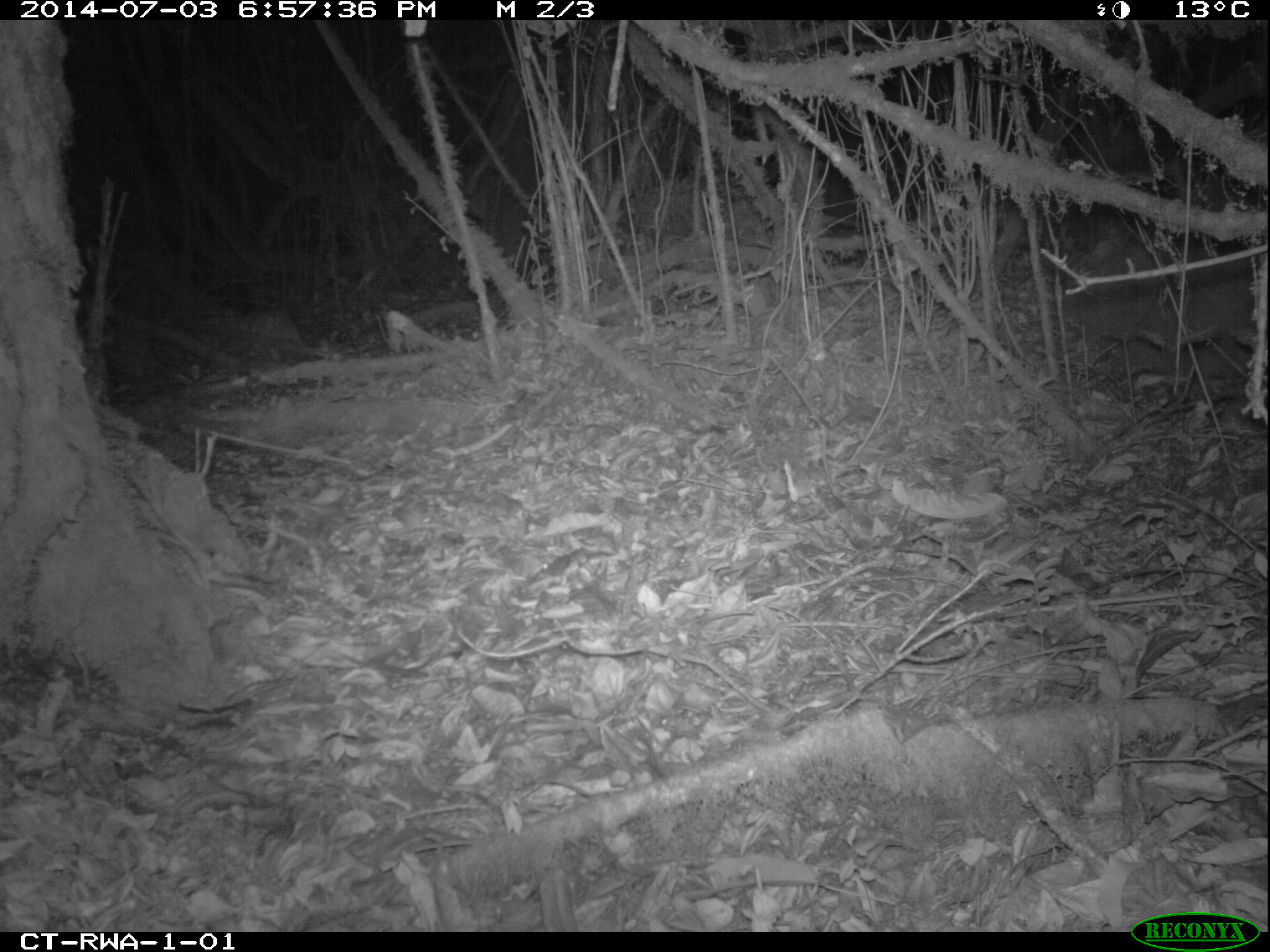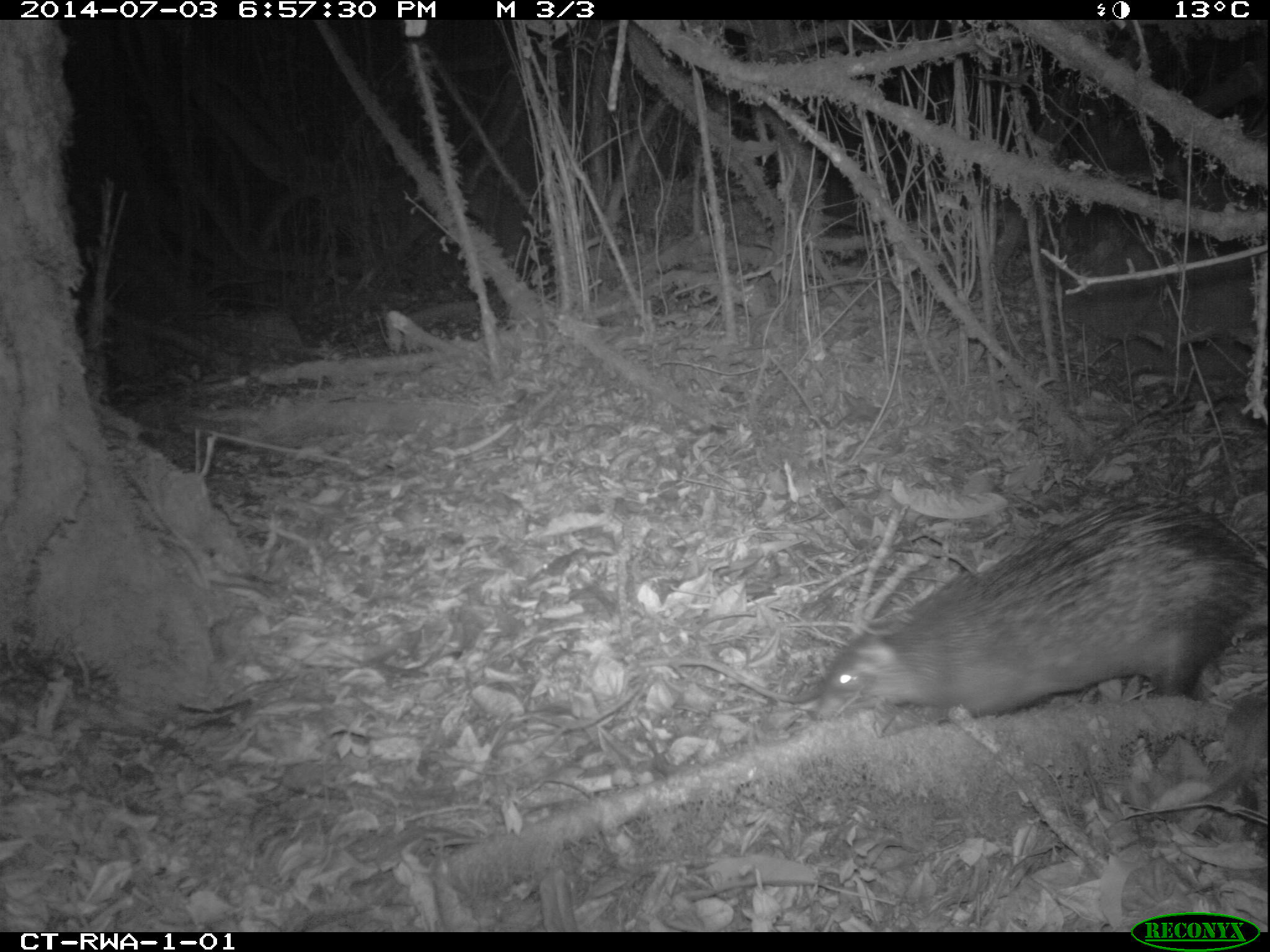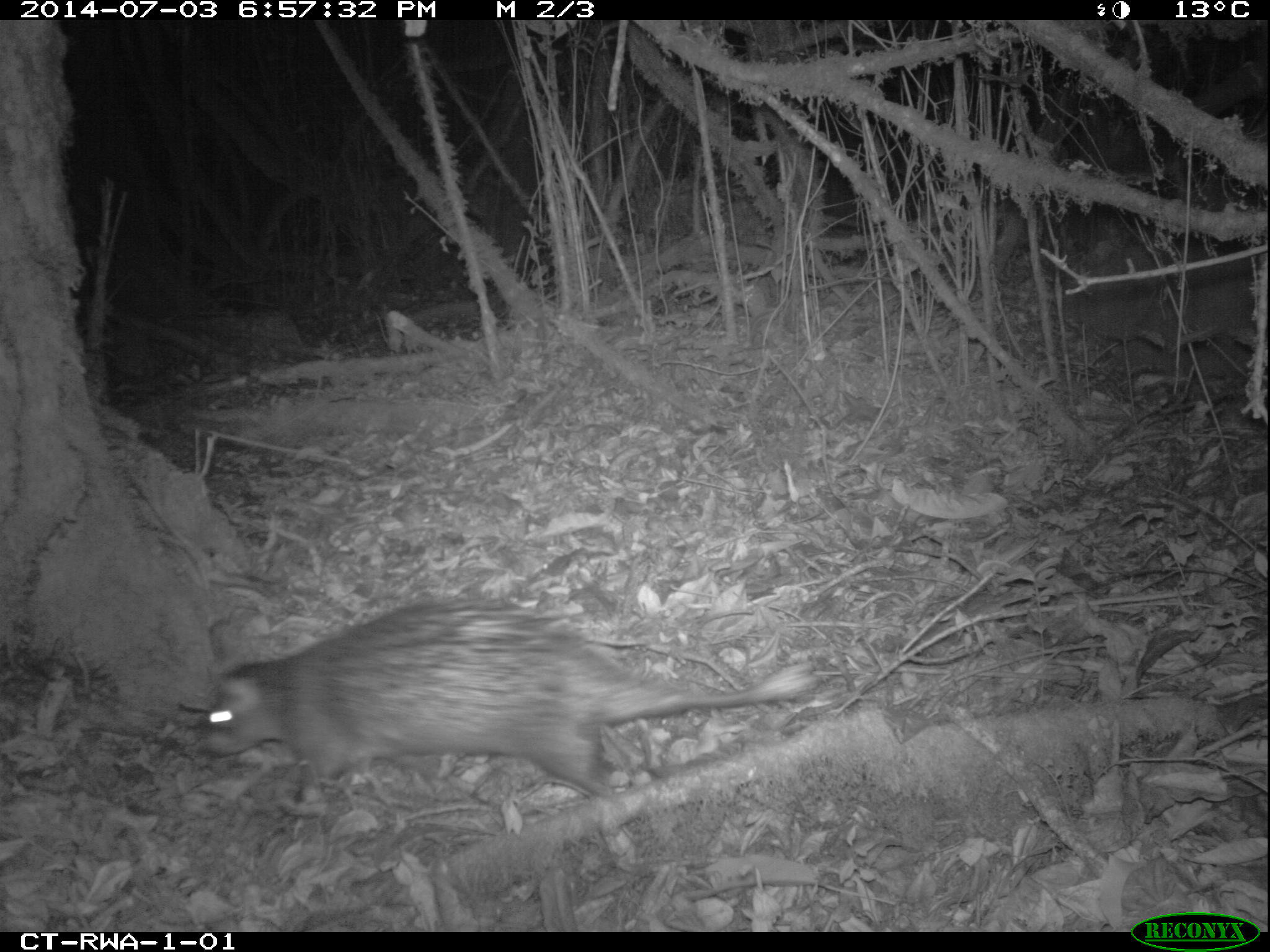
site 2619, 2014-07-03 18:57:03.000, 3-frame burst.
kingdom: Animalia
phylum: Chordata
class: Mammalia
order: Rodentia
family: Hystricidae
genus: Atherurus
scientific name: Atherurus africanus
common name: african brush-tailed porcupine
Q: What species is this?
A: Atherurus africanus (african brush-tailed porcupine).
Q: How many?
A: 1.